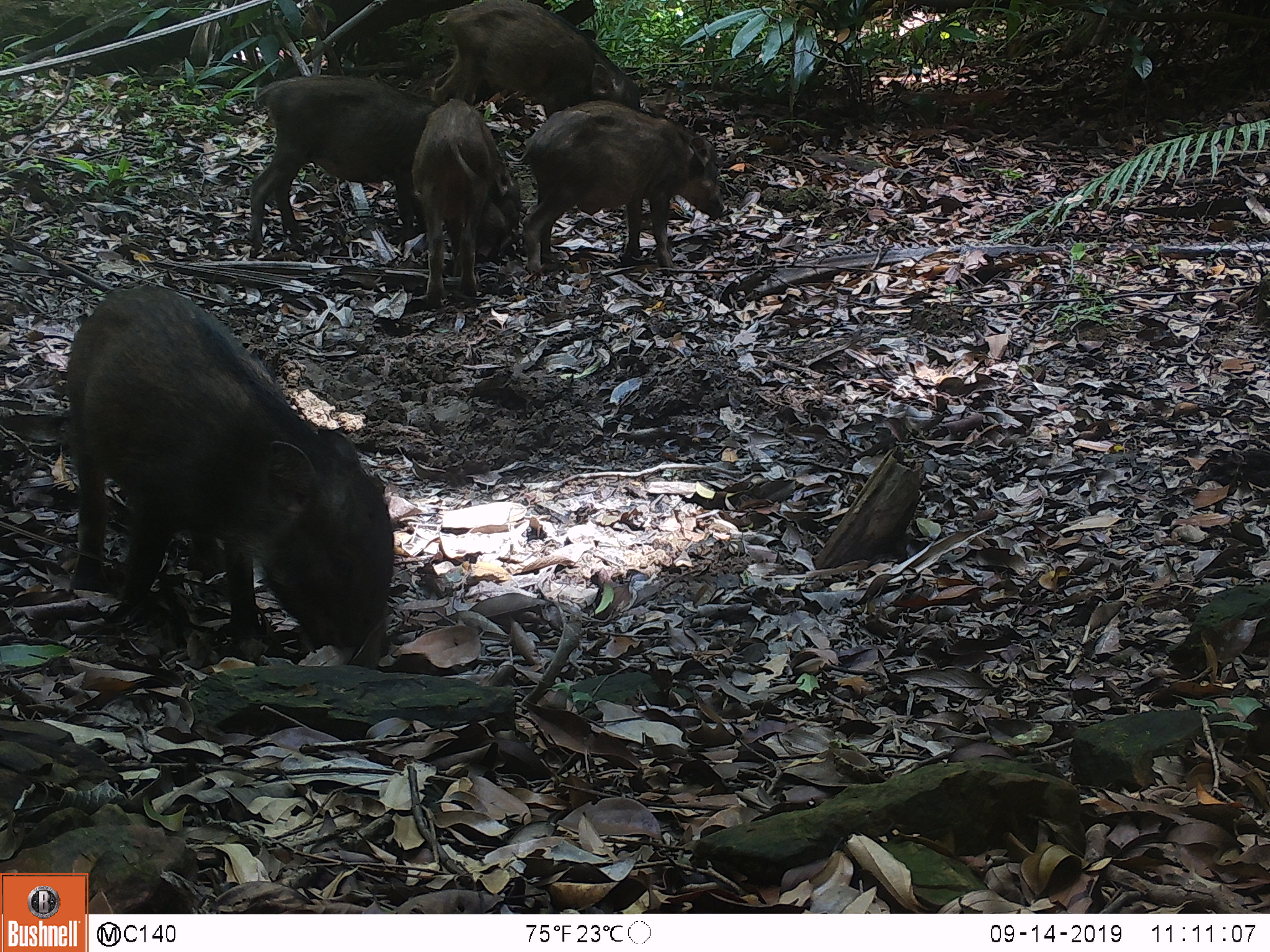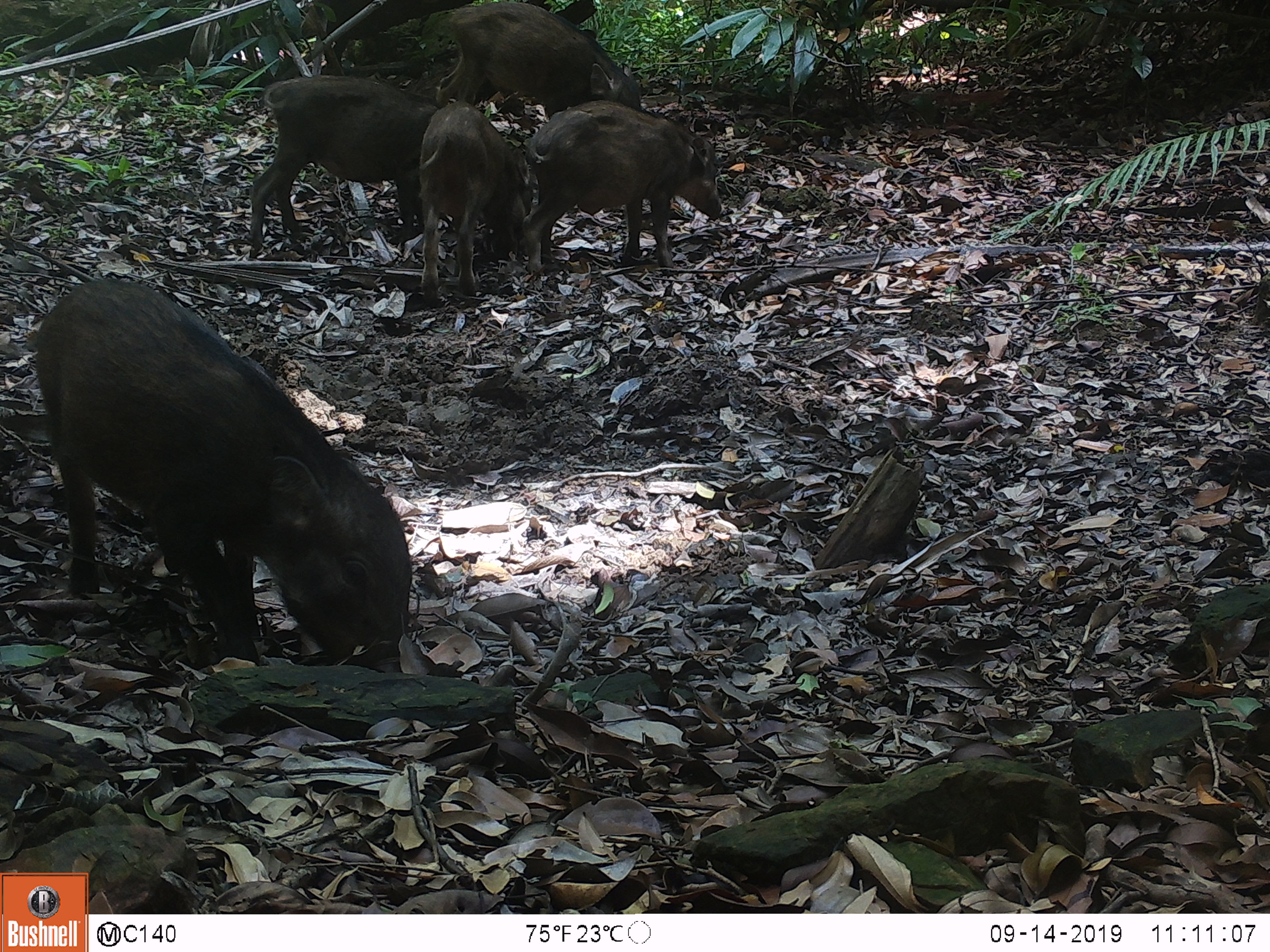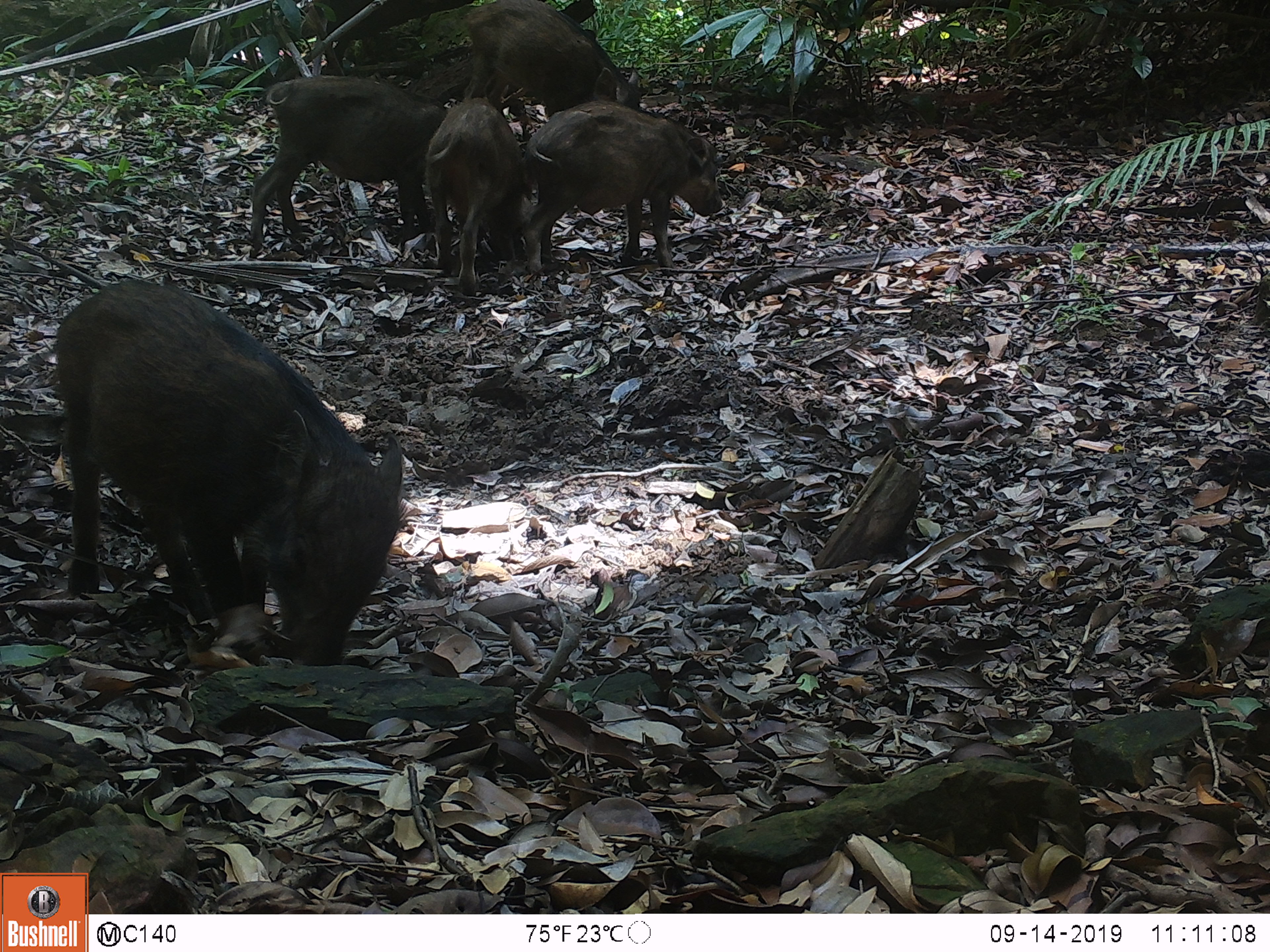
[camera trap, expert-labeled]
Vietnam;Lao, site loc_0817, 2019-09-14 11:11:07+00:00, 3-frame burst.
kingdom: Animalia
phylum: Chordata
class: Mammalia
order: Artiodactyla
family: Suidae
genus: Sus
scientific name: Sus scrofa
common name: eurasian wild pig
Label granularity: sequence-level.